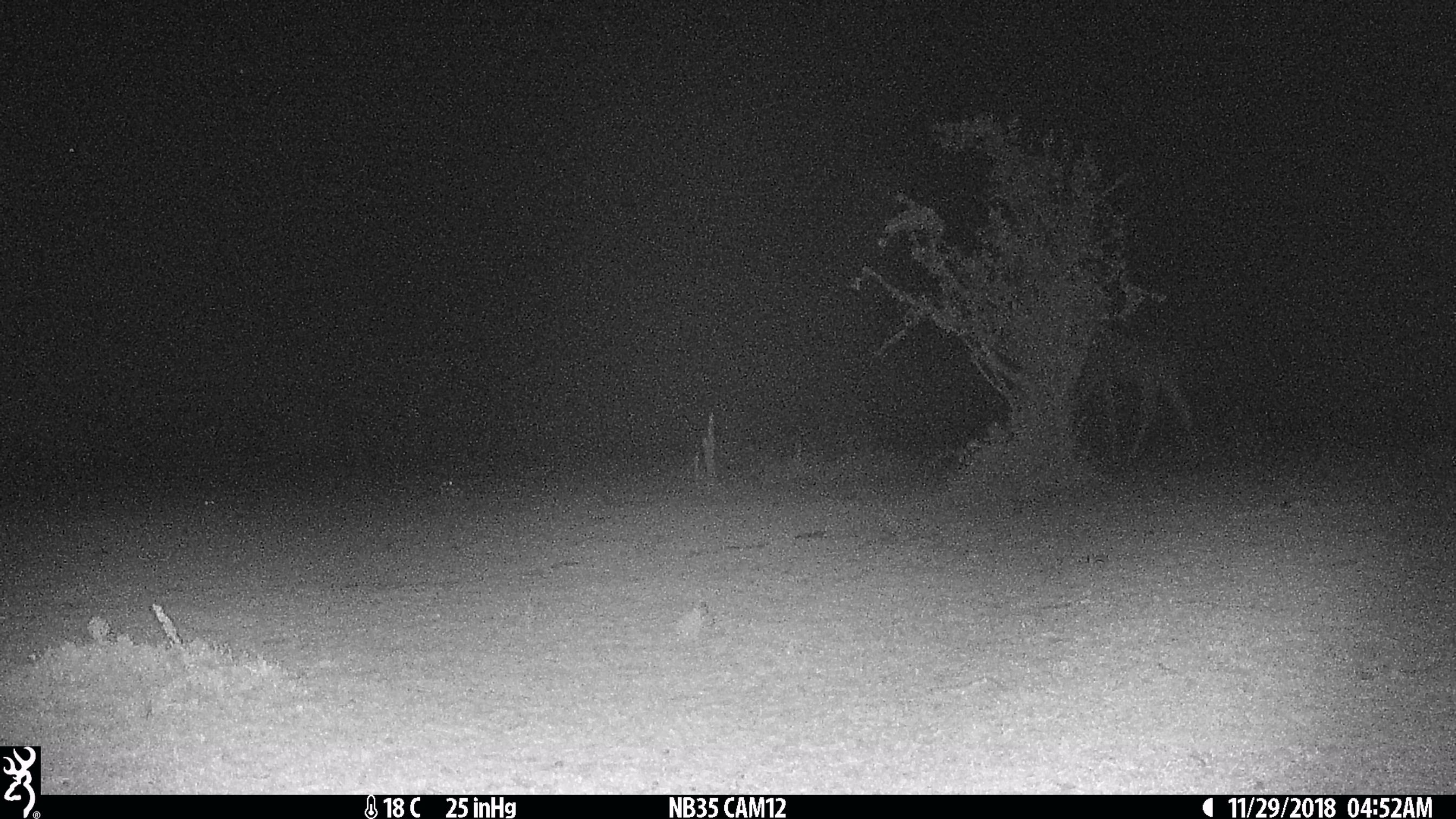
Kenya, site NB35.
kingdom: Animalia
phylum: Chordata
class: Mammalia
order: Artiodactyla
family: Giraffidae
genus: Giraffa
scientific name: Giraffa camelopardalis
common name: northern giraffe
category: giraffe